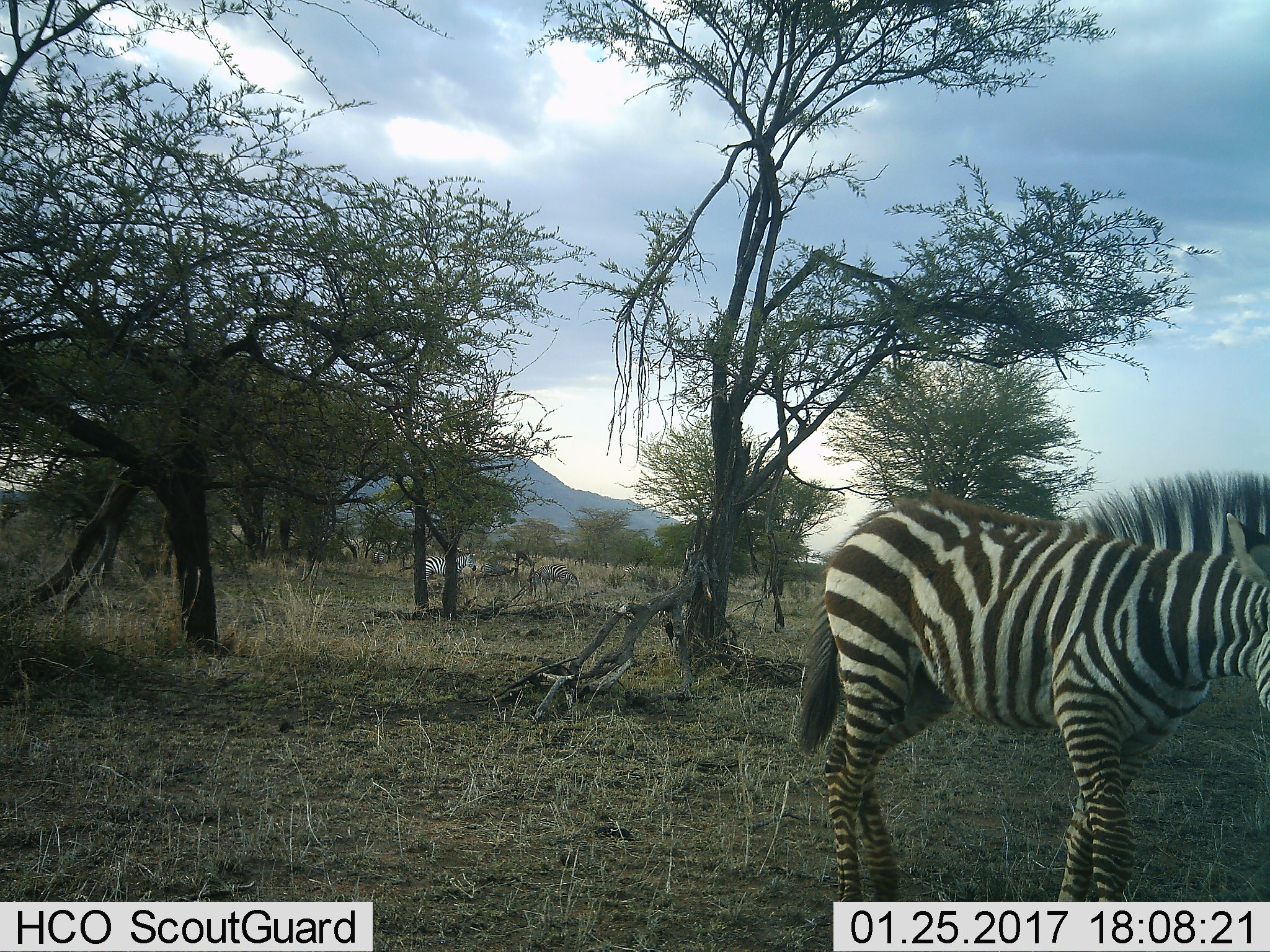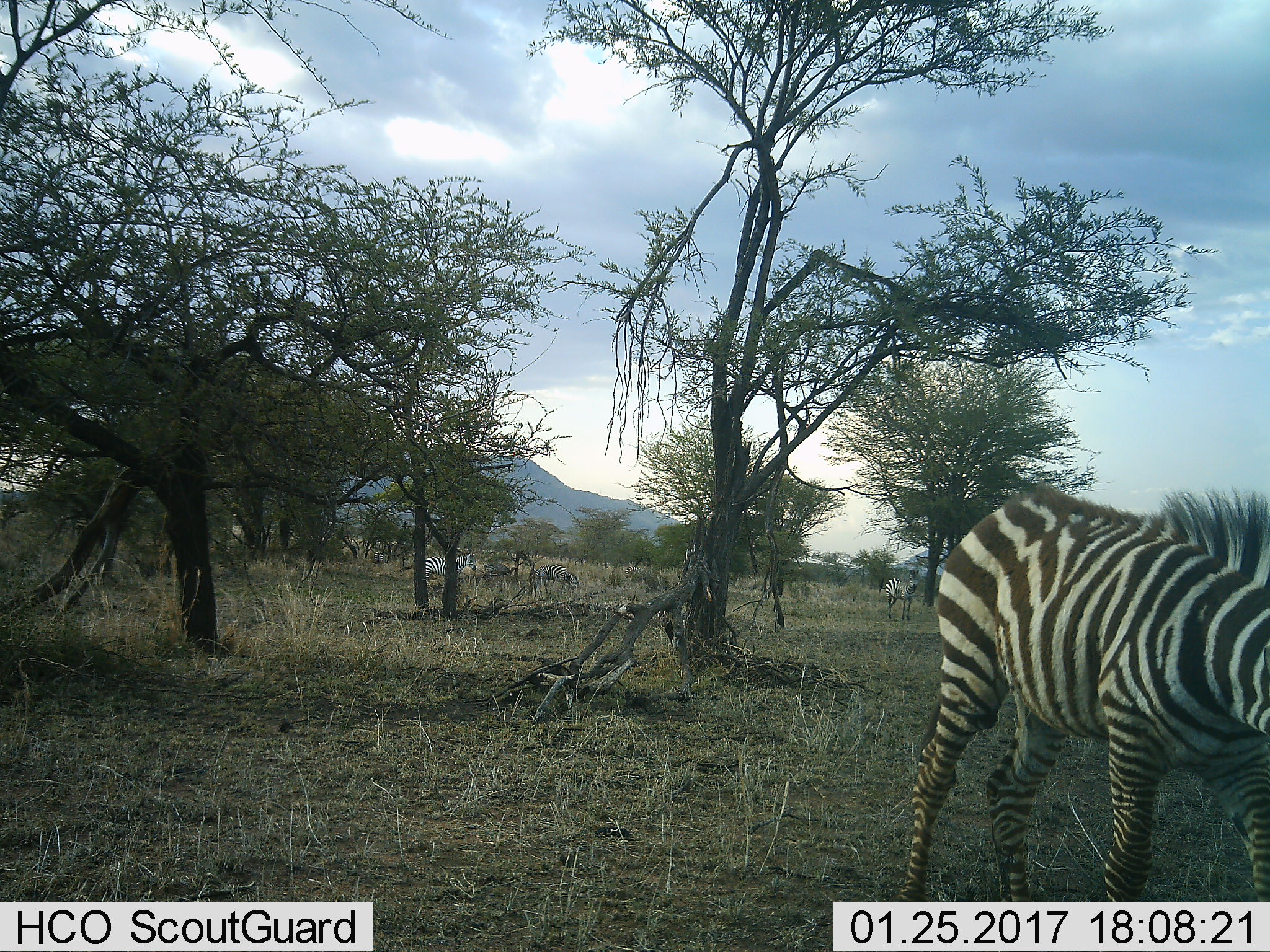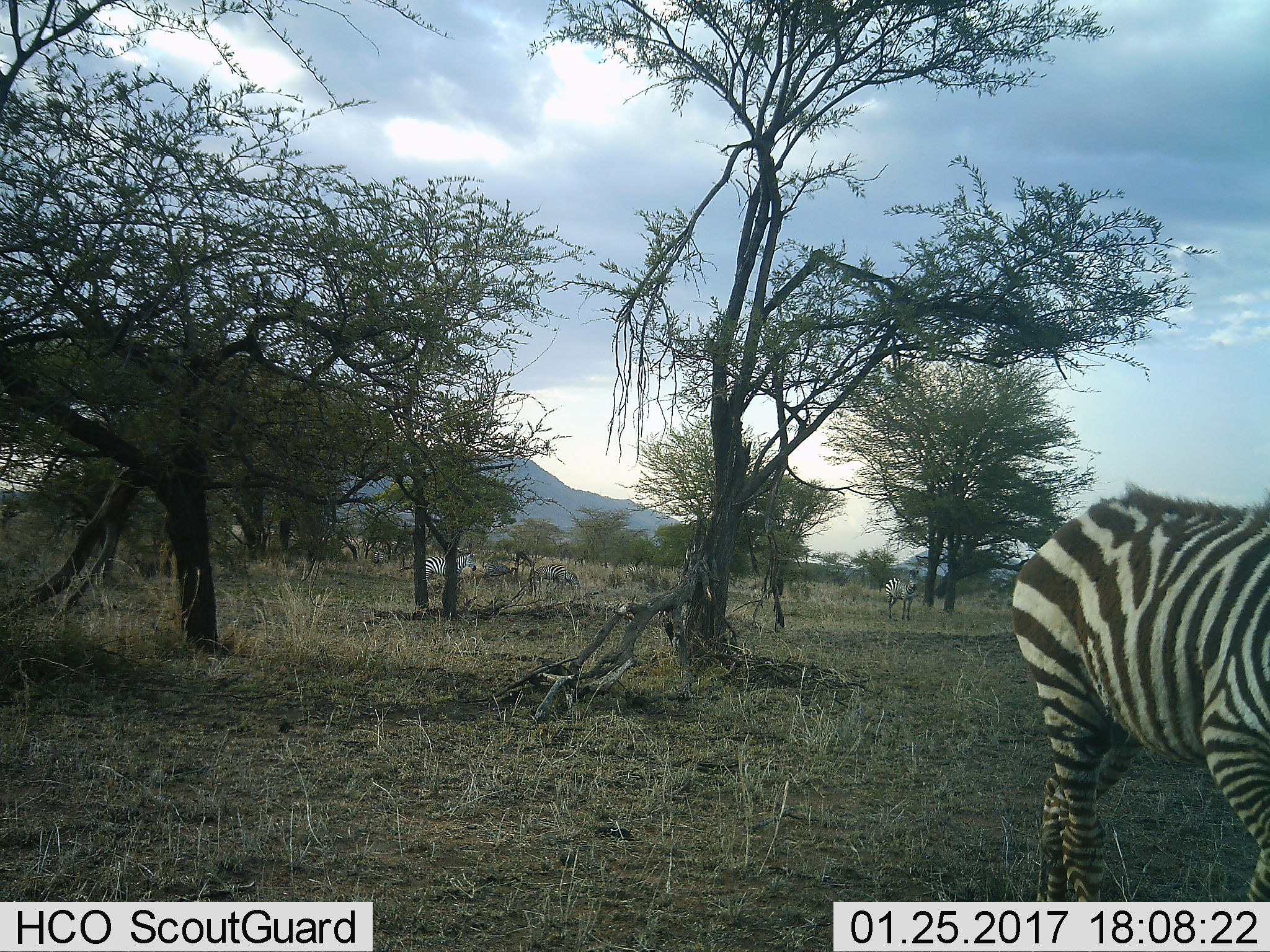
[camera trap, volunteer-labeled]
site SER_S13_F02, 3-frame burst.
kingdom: Animalia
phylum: Chordata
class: Mammalia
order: Perissodactyla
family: Equidae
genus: Equus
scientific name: Equus quagga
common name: plains zebra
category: zebraplains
Zebraplains (plains zebra) (Equus quagga), count 5. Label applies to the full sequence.